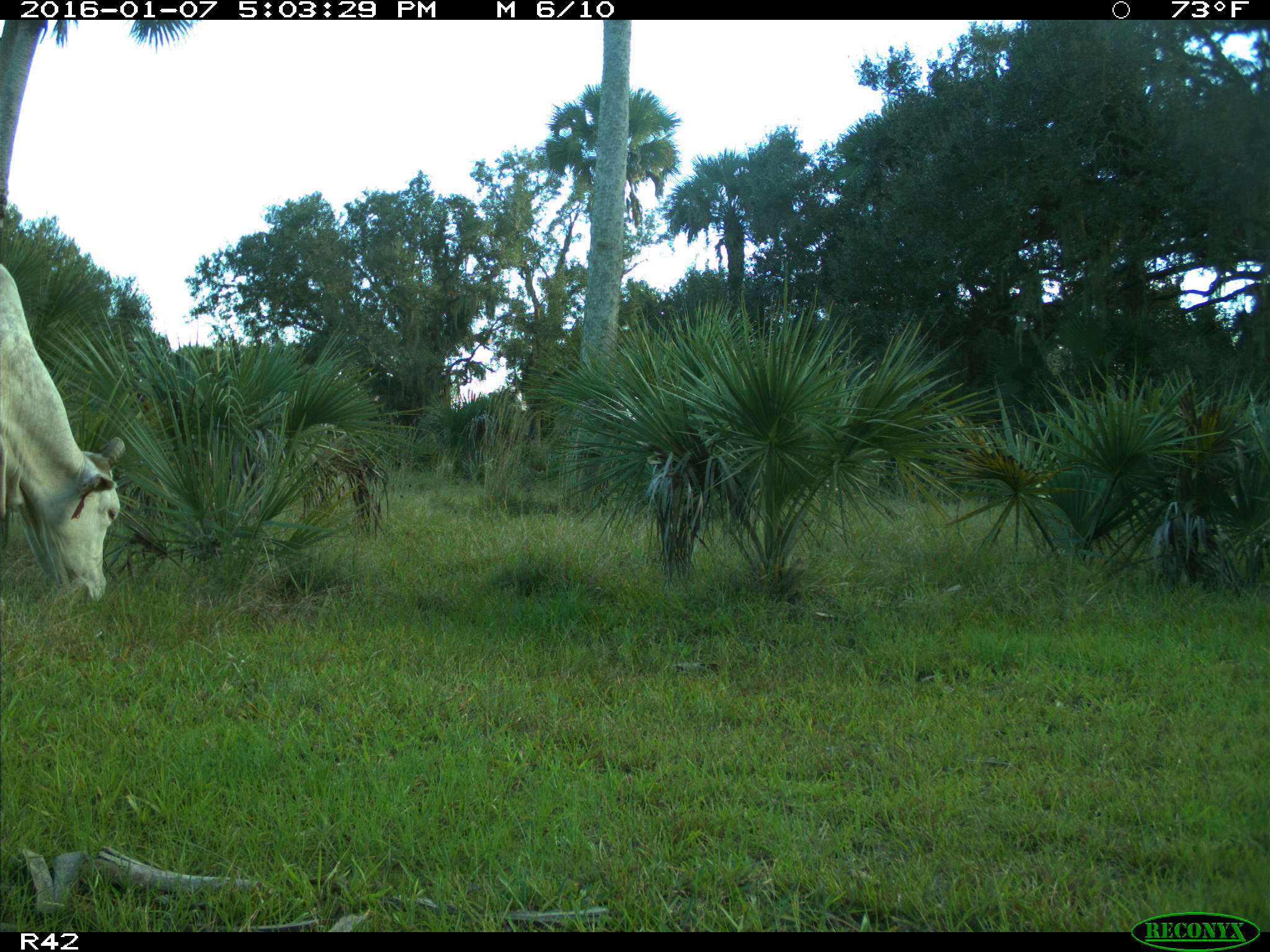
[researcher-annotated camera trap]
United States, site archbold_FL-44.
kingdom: Animalia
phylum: Chordata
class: Mammalia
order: Artiodactyla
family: Bovidae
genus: Bos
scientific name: Bos taurus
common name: domestic cow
Bos taurus (domestic cow).